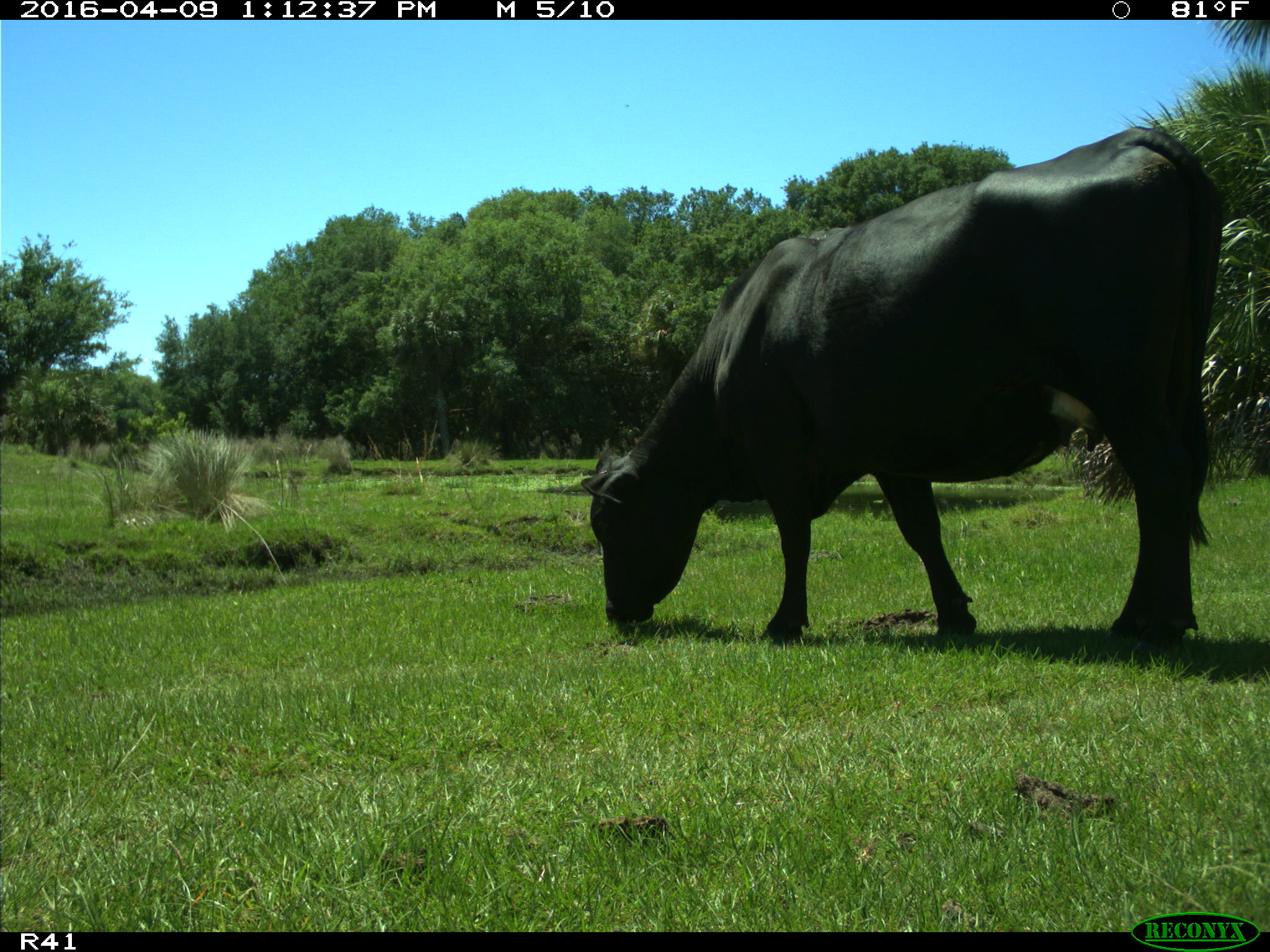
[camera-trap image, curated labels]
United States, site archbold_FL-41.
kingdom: Animalia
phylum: Chordata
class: Mammalia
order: Artiodactyla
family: Bovidae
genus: Bos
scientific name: Bos taurus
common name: domestic cow